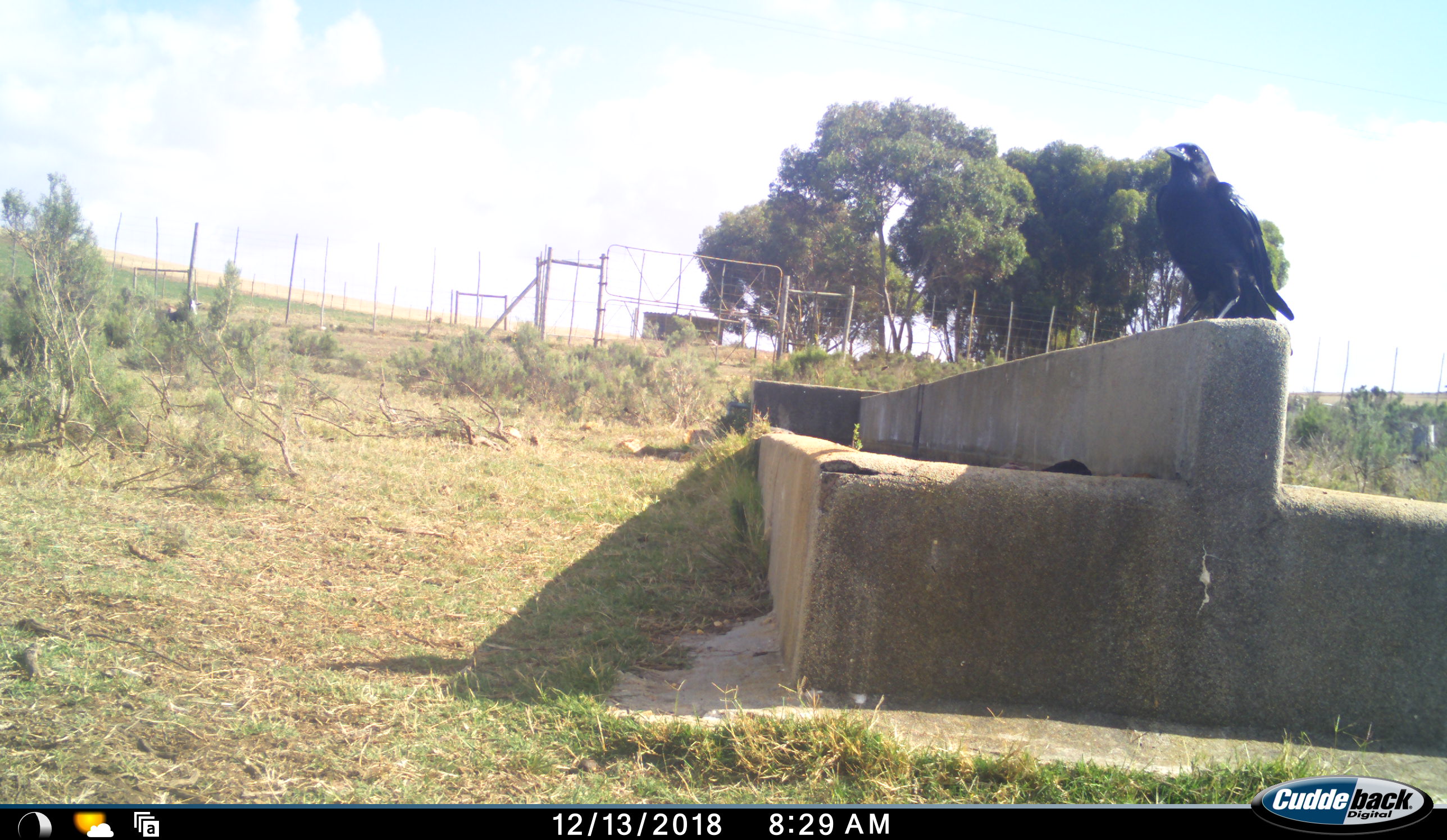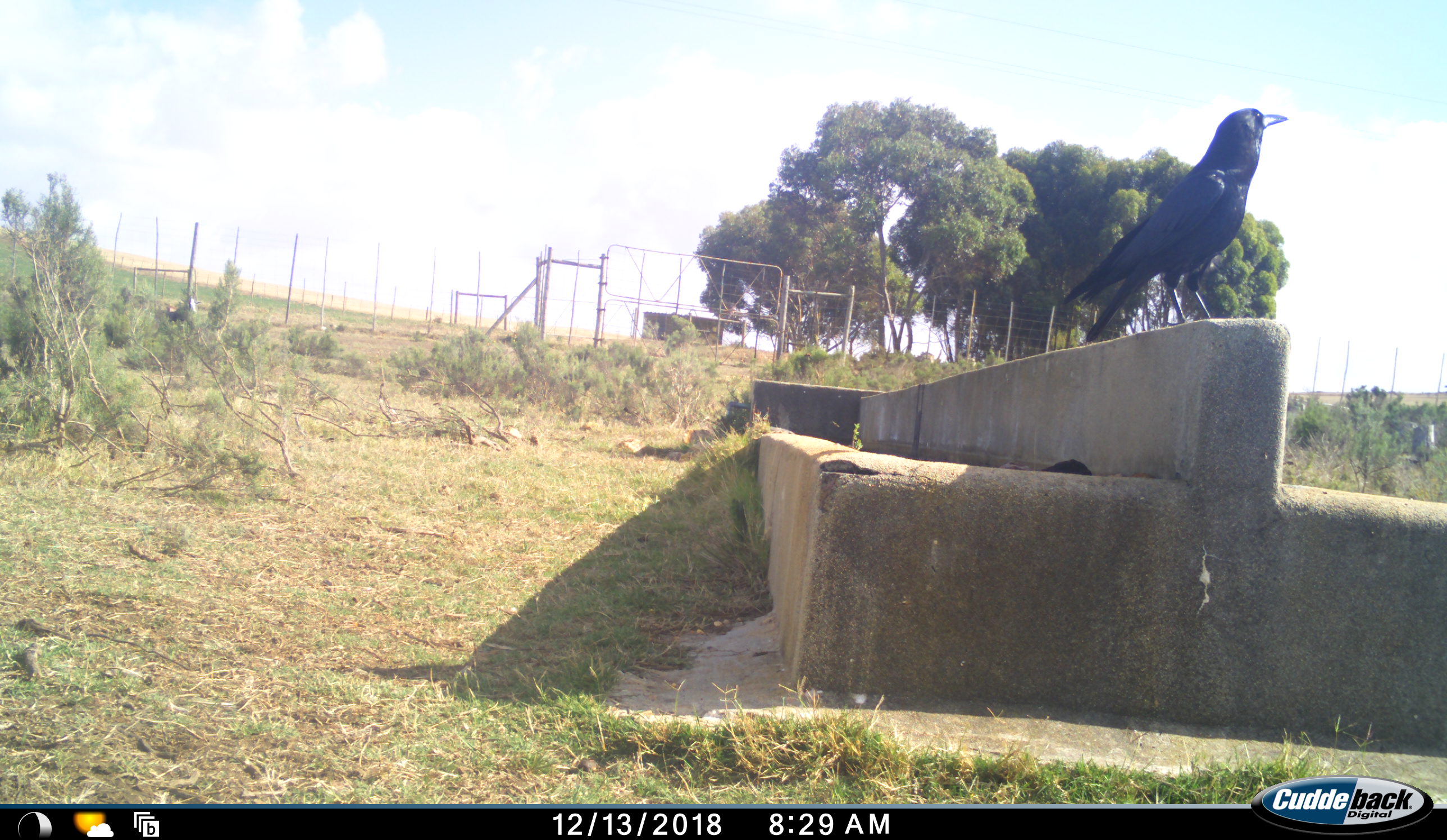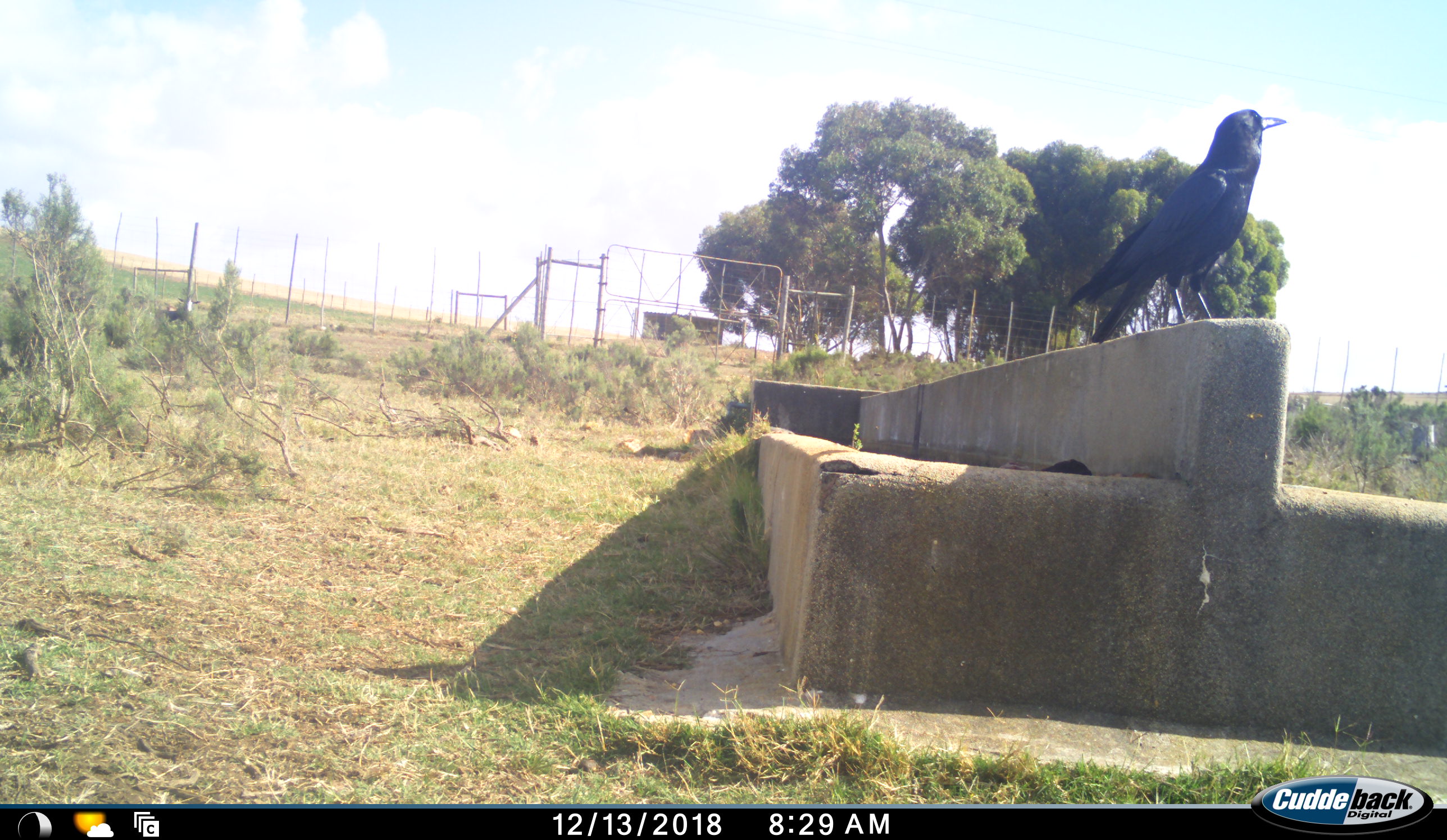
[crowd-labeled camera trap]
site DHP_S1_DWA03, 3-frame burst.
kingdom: Animalia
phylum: Chordata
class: Aves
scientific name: Aves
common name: bird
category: birdother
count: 1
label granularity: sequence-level